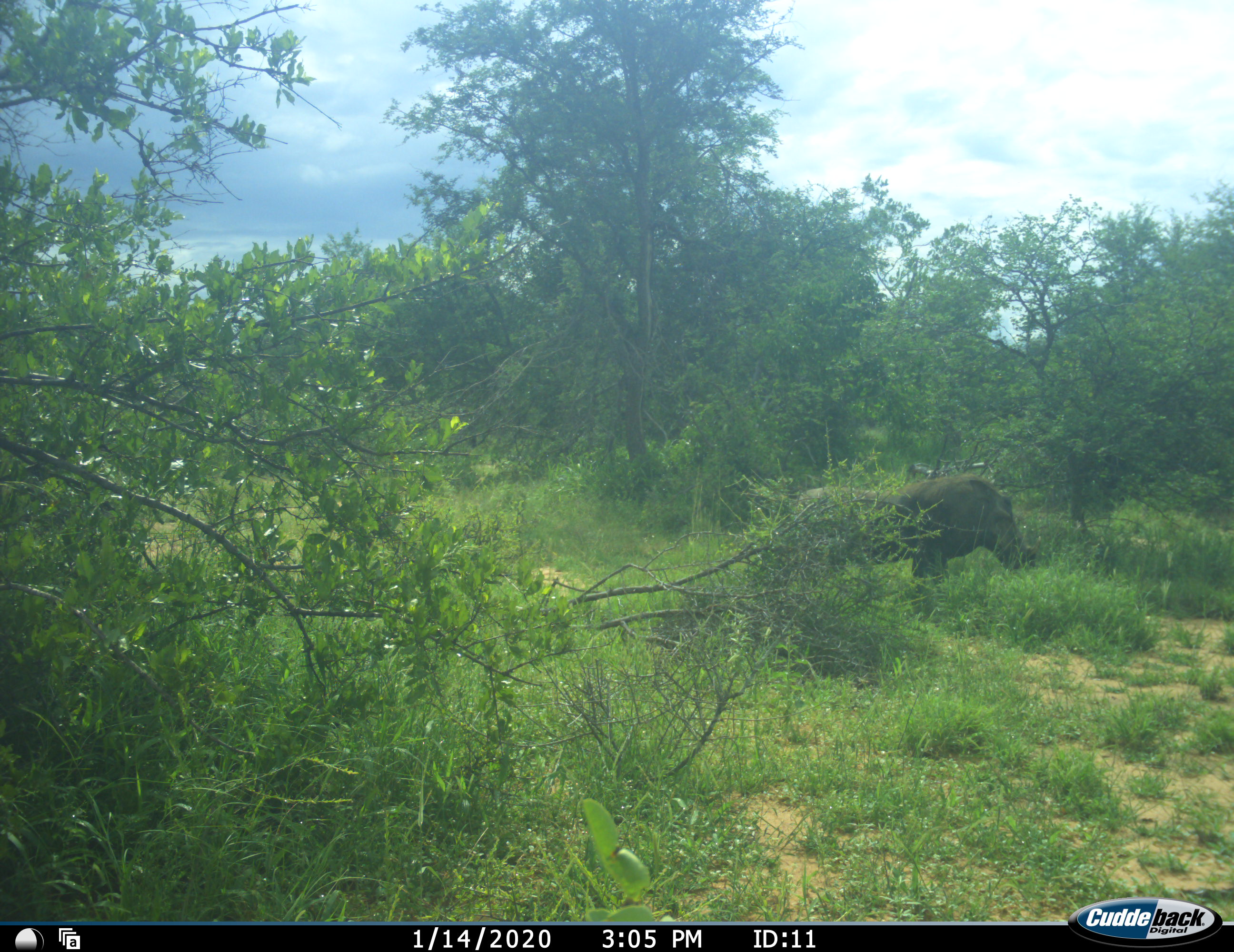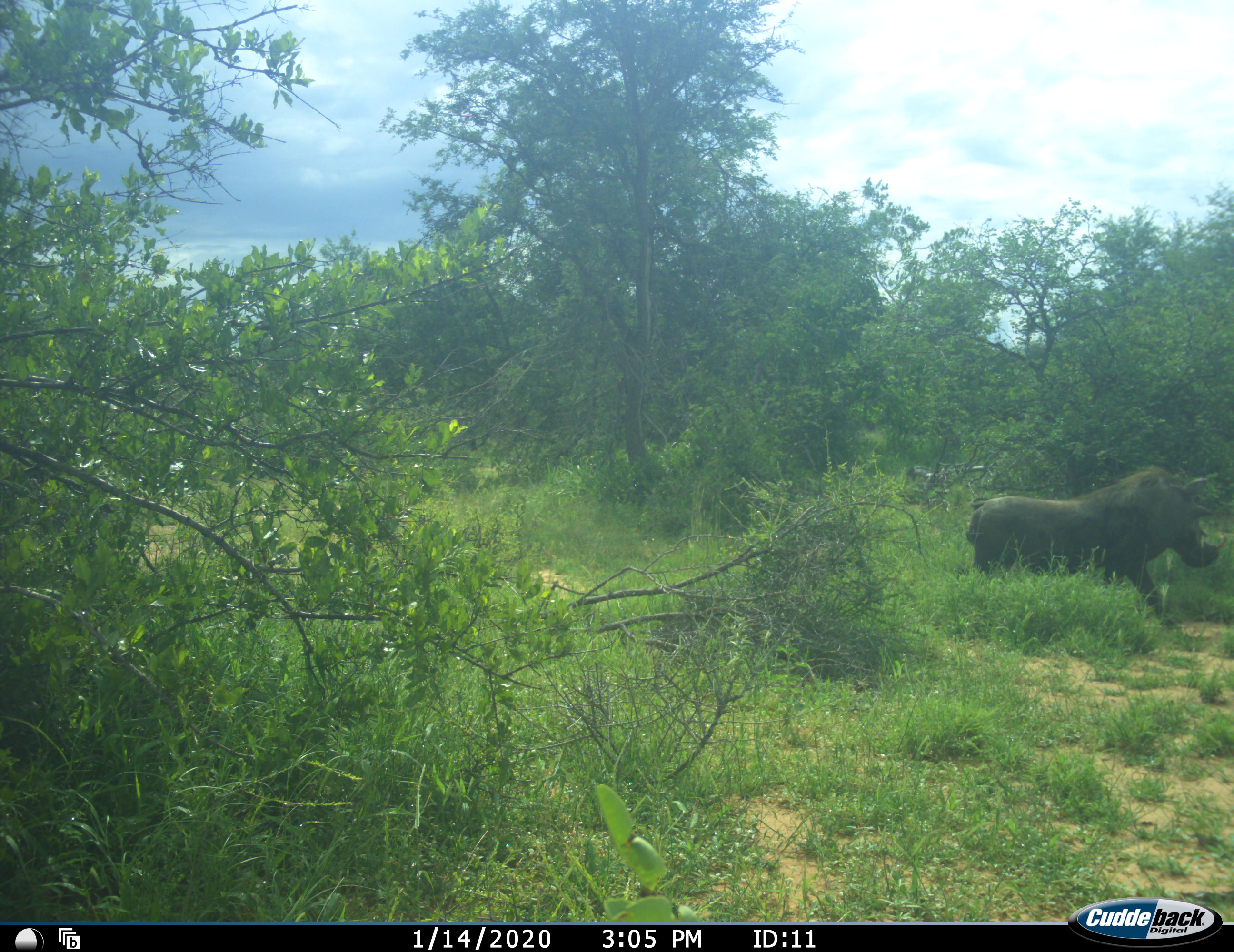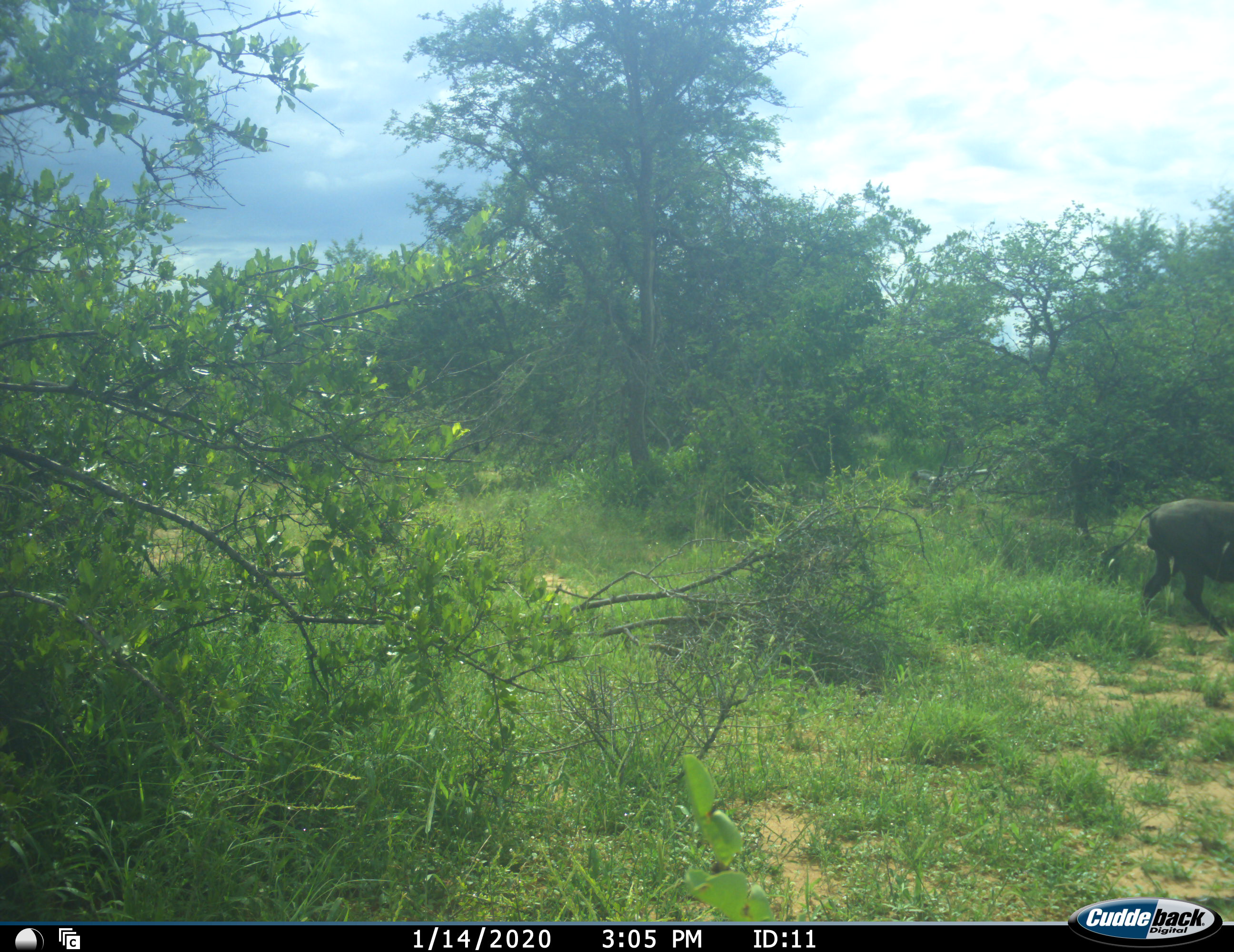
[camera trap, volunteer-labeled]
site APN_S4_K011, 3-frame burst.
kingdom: Animalia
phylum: Chordata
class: Mammalia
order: Artiodactyla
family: Suidae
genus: Phacochoerus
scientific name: Phacochoerus africanus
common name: warthog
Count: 1.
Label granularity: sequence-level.